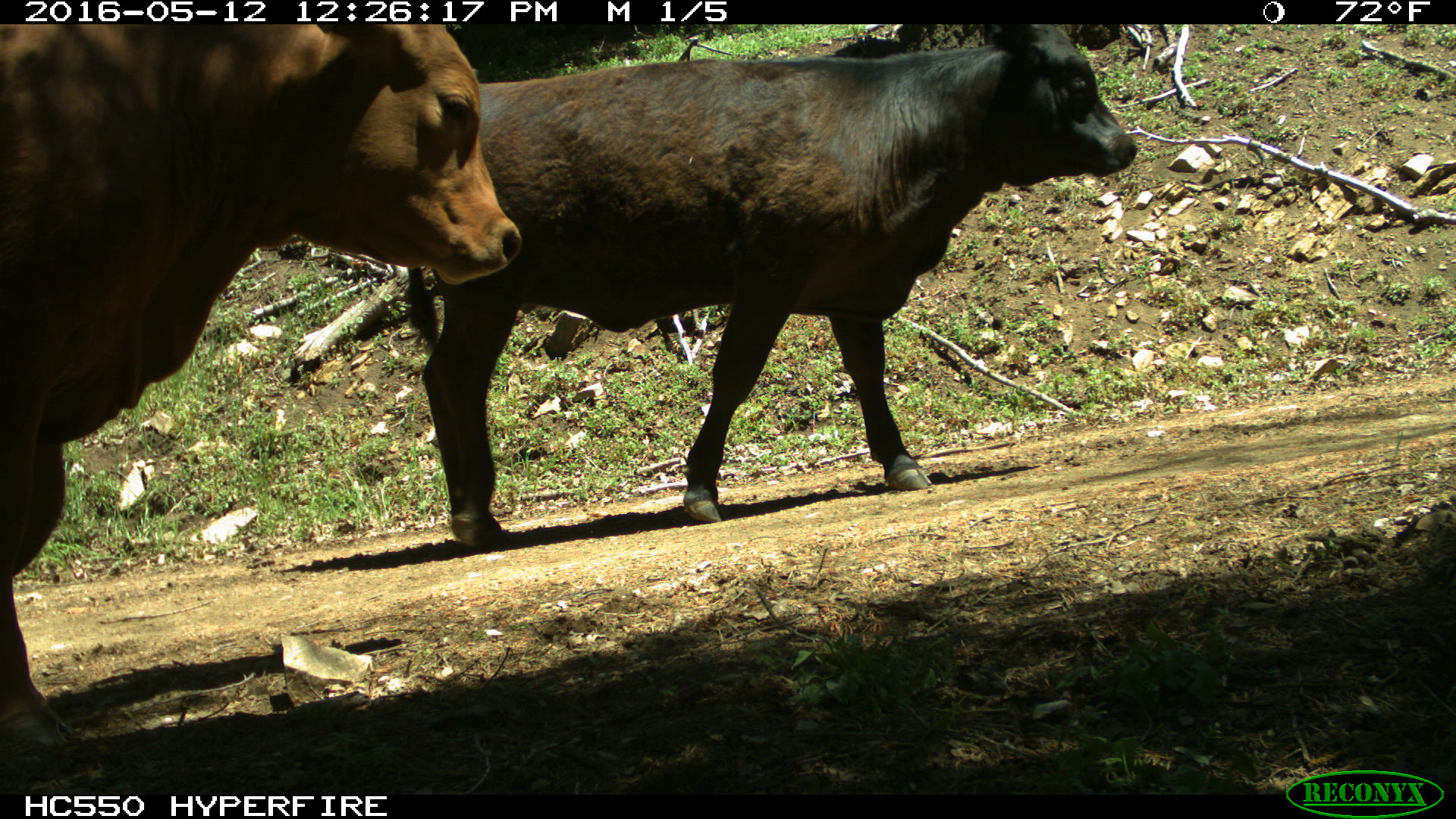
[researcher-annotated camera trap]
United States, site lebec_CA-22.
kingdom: Animalia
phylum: Chordata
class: Mammalia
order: Artiodactyla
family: Bovidae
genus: Bos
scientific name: Bos taurus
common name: domestic cow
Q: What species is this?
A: Bos taurus (domestic cow).